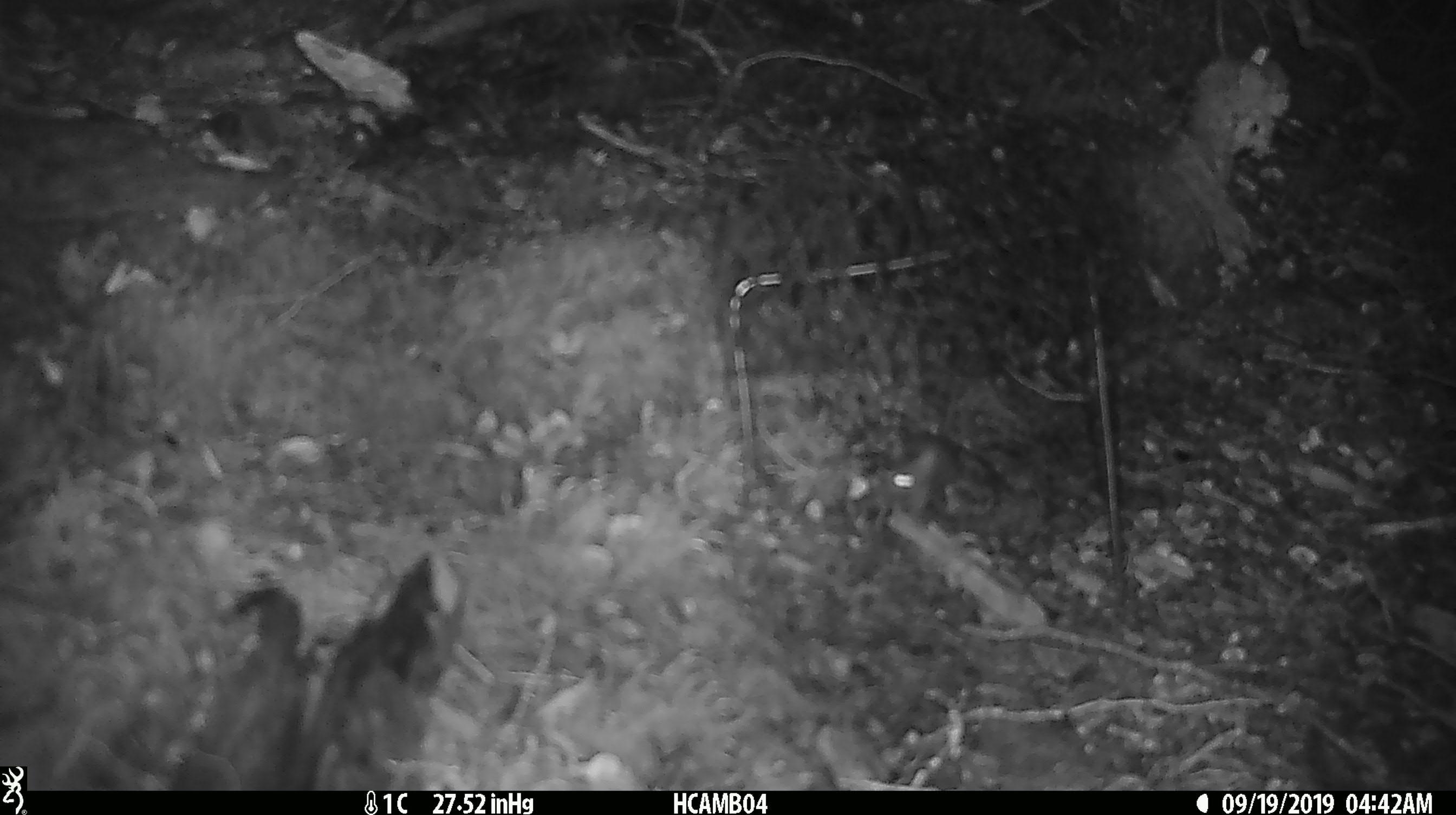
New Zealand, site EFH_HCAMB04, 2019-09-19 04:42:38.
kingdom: Animalia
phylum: Chordata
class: Mammalia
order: Rodentia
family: Muridae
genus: Mus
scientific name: Mus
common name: mouse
Mouse (Mus).